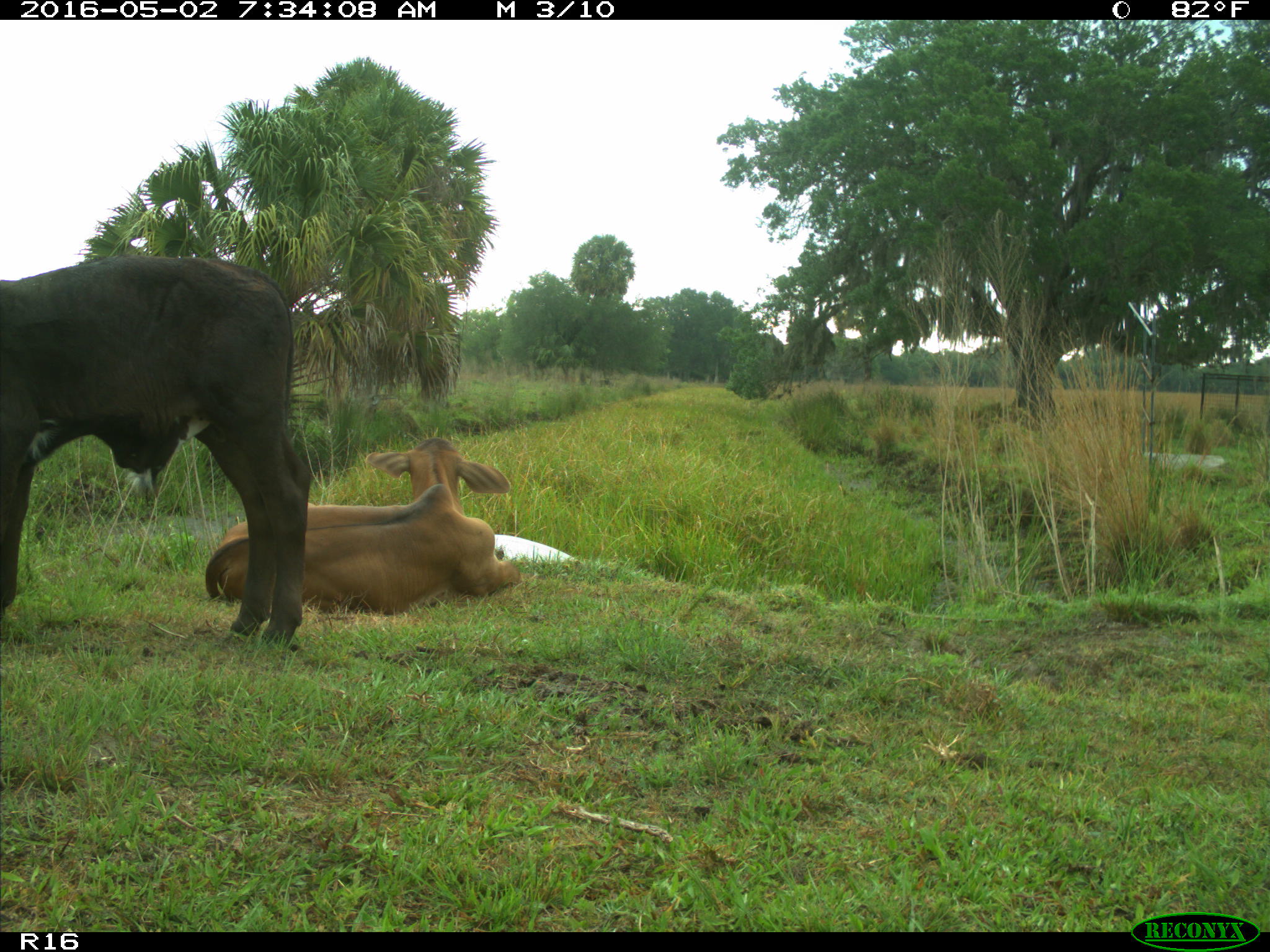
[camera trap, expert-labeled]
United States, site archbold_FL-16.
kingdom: Animalia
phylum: Chordata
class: Mammalia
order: Artiodactyla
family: Bovidae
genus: Bos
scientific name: Bos taurus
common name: domestic cow